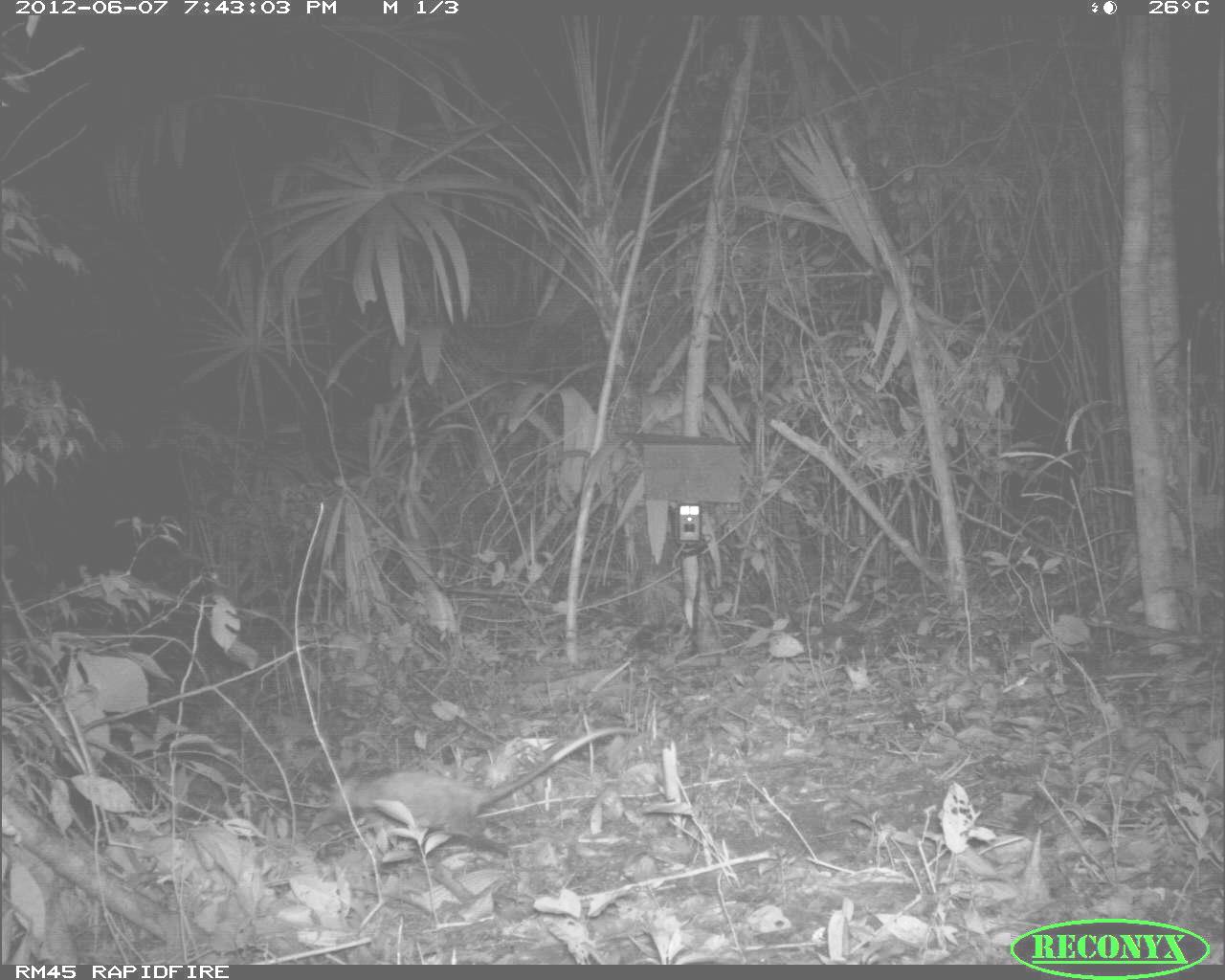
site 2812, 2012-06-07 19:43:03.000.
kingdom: Animalia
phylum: Chordata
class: Mammalia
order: Didelphimorphia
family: Didelphidae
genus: Didelphis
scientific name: Didelphis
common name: american opossums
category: didelphis sp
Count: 1.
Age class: adult.